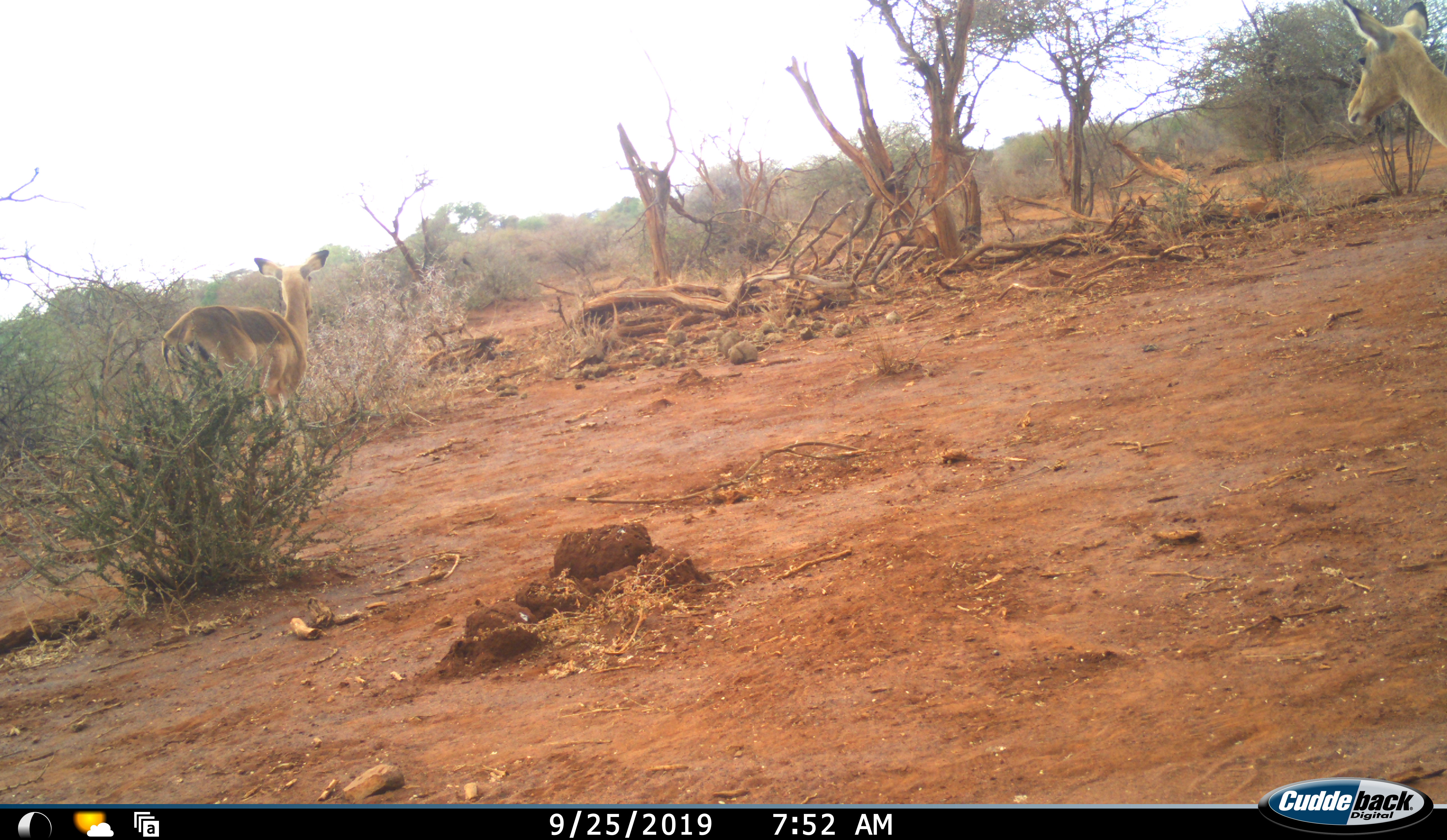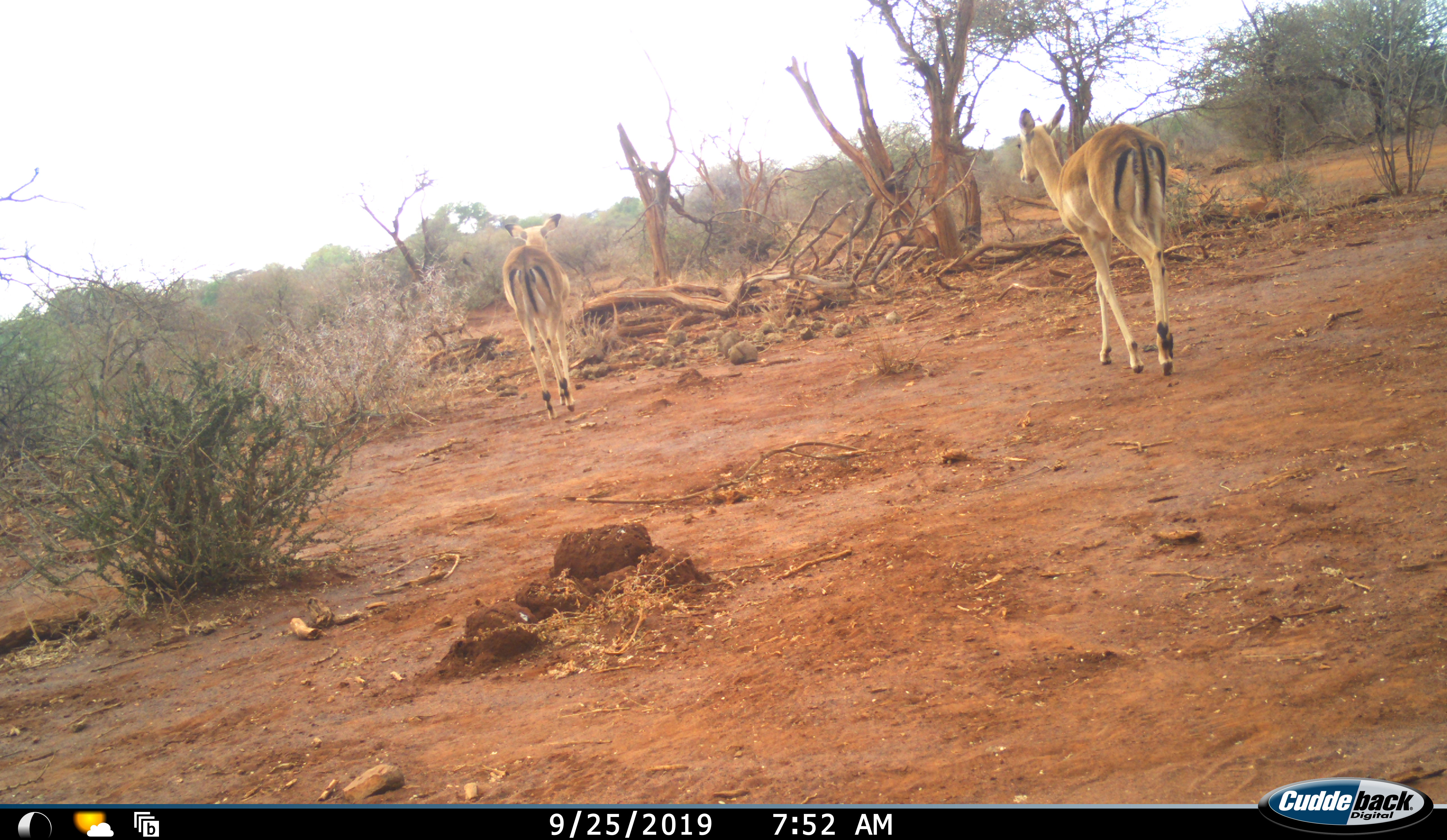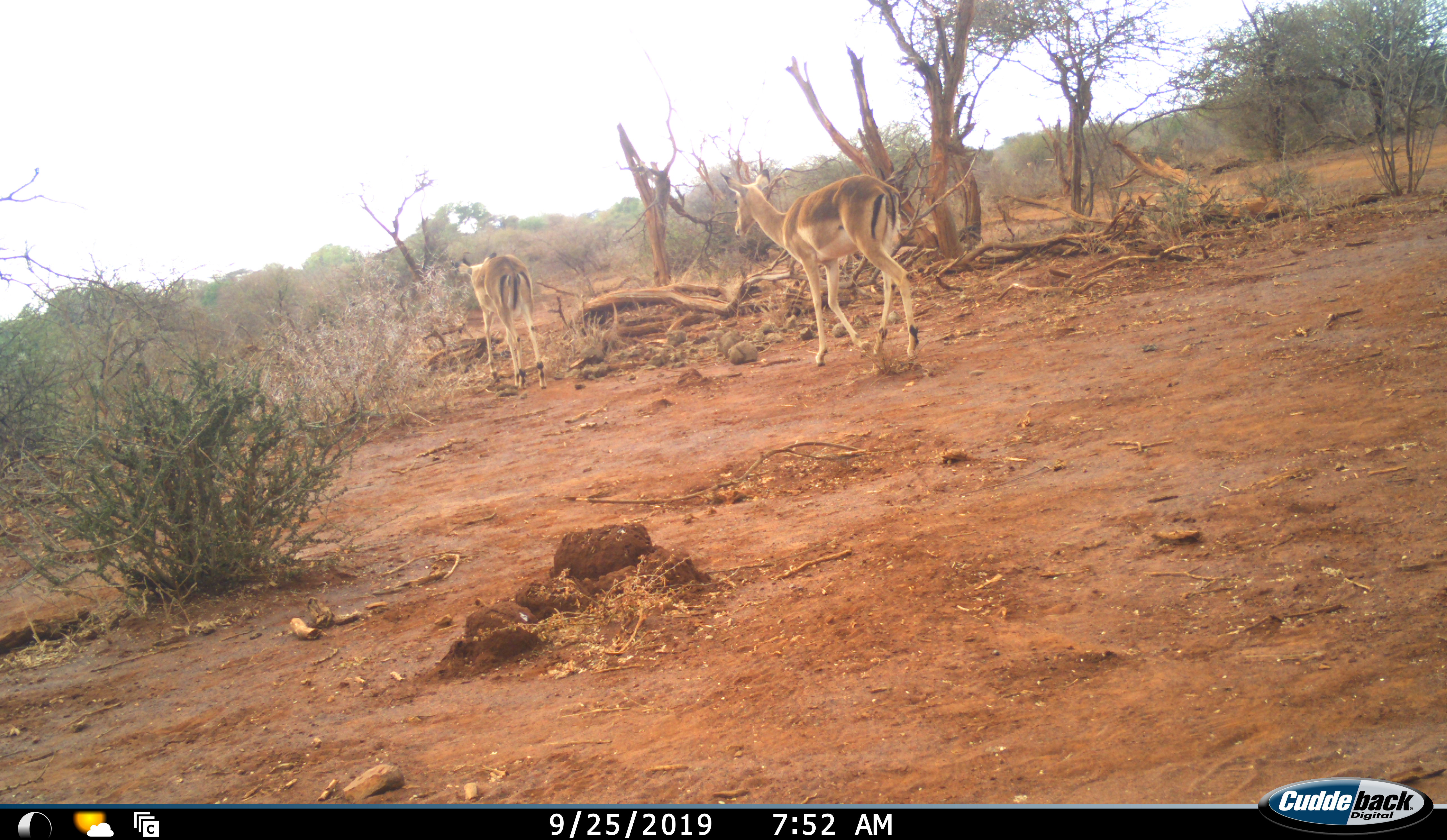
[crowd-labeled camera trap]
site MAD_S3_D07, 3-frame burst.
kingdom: Animalia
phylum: Chordata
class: Mammalia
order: Artiodactyla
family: Bovidae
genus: Aepyceros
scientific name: Aepyceros melampus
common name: impala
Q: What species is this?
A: Impala (Aepyceros melampus).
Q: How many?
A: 2.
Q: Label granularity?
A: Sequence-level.